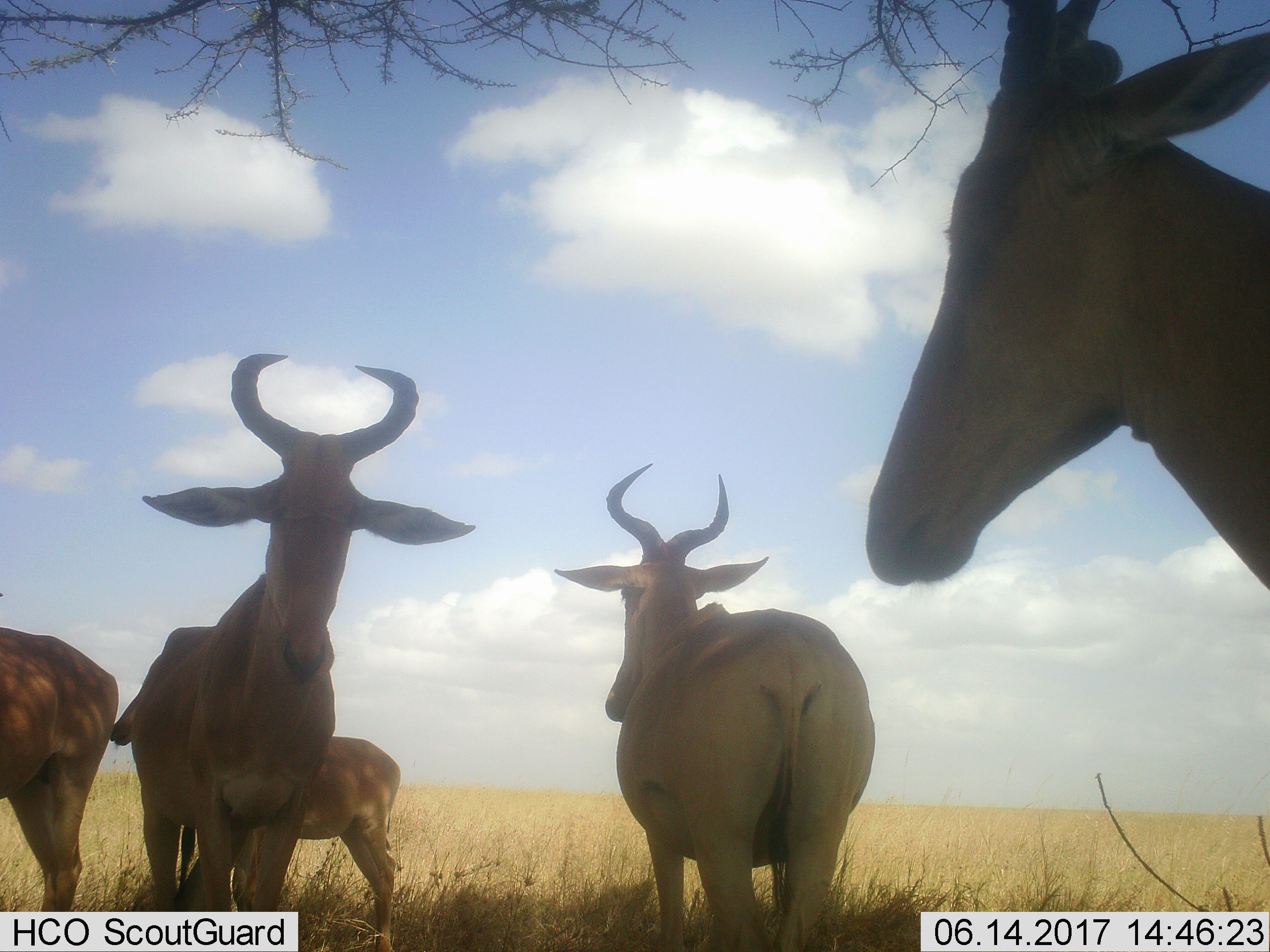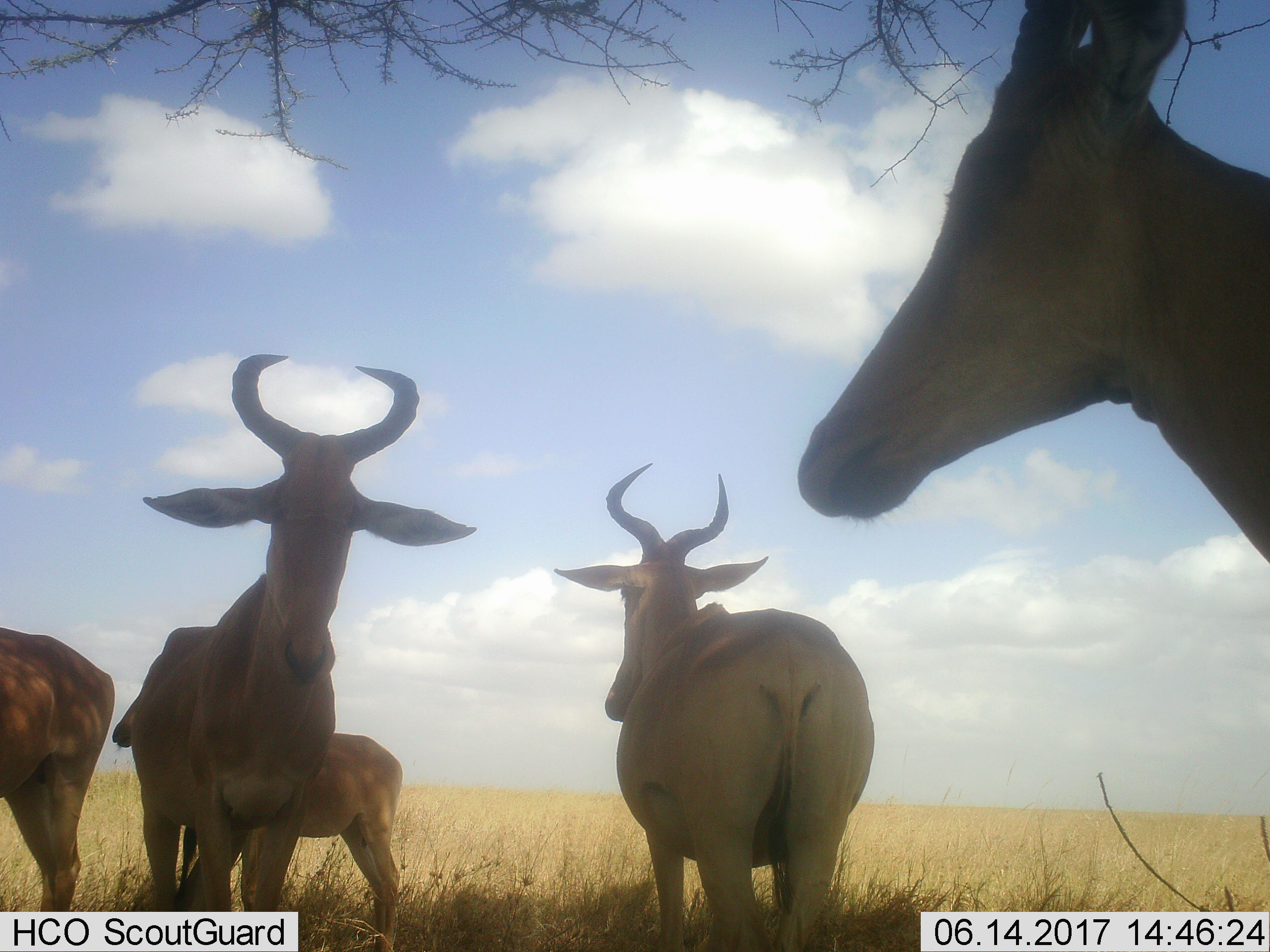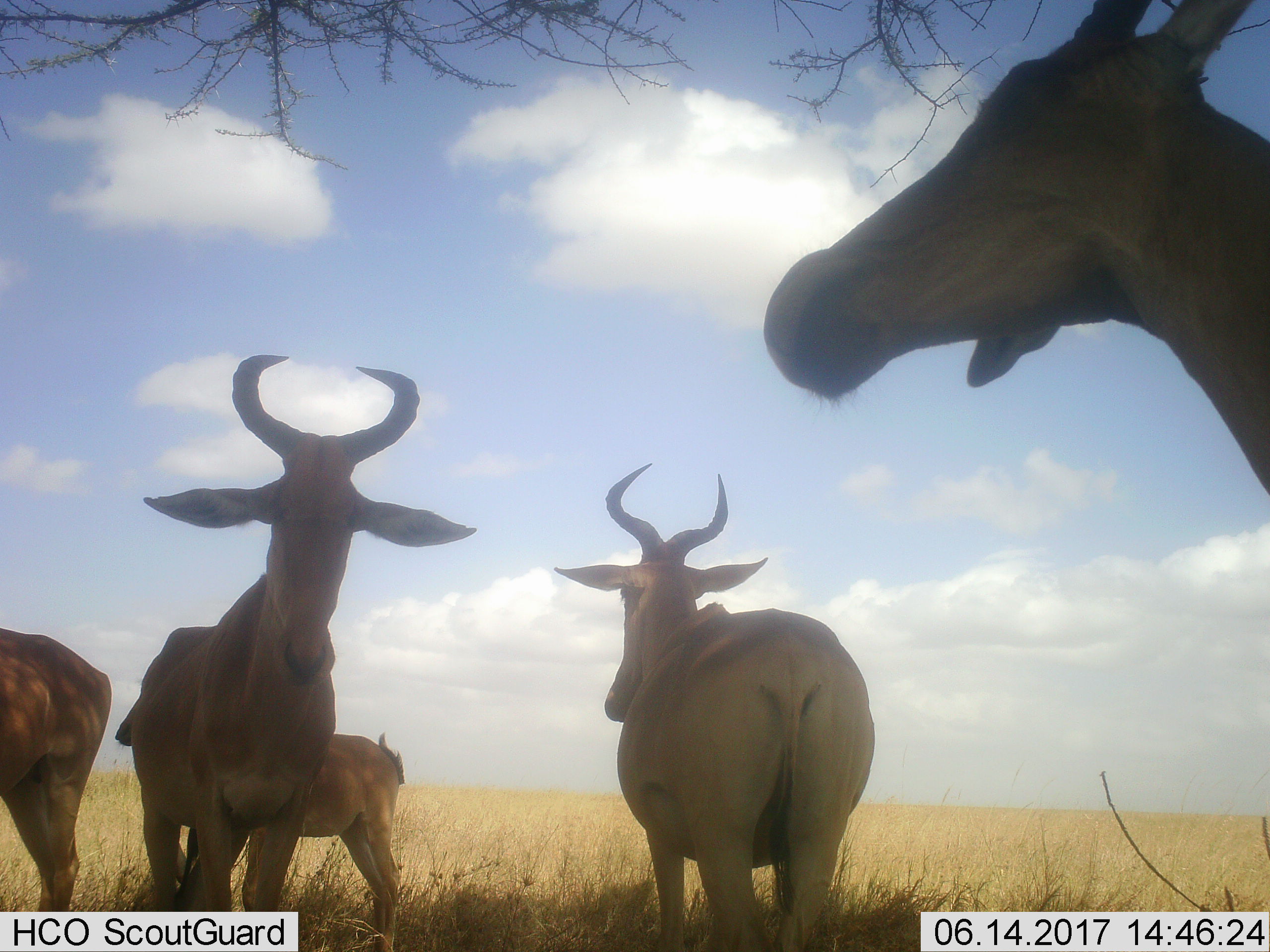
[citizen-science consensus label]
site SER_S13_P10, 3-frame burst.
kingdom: Animalia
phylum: Chordata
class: Mammalia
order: Artiodactyla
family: Bovidae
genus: Alcelaphus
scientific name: Alcelaphus buselaphus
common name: hartebeest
Hartebeest (Alcelaphus buselaphus), count 5. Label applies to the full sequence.